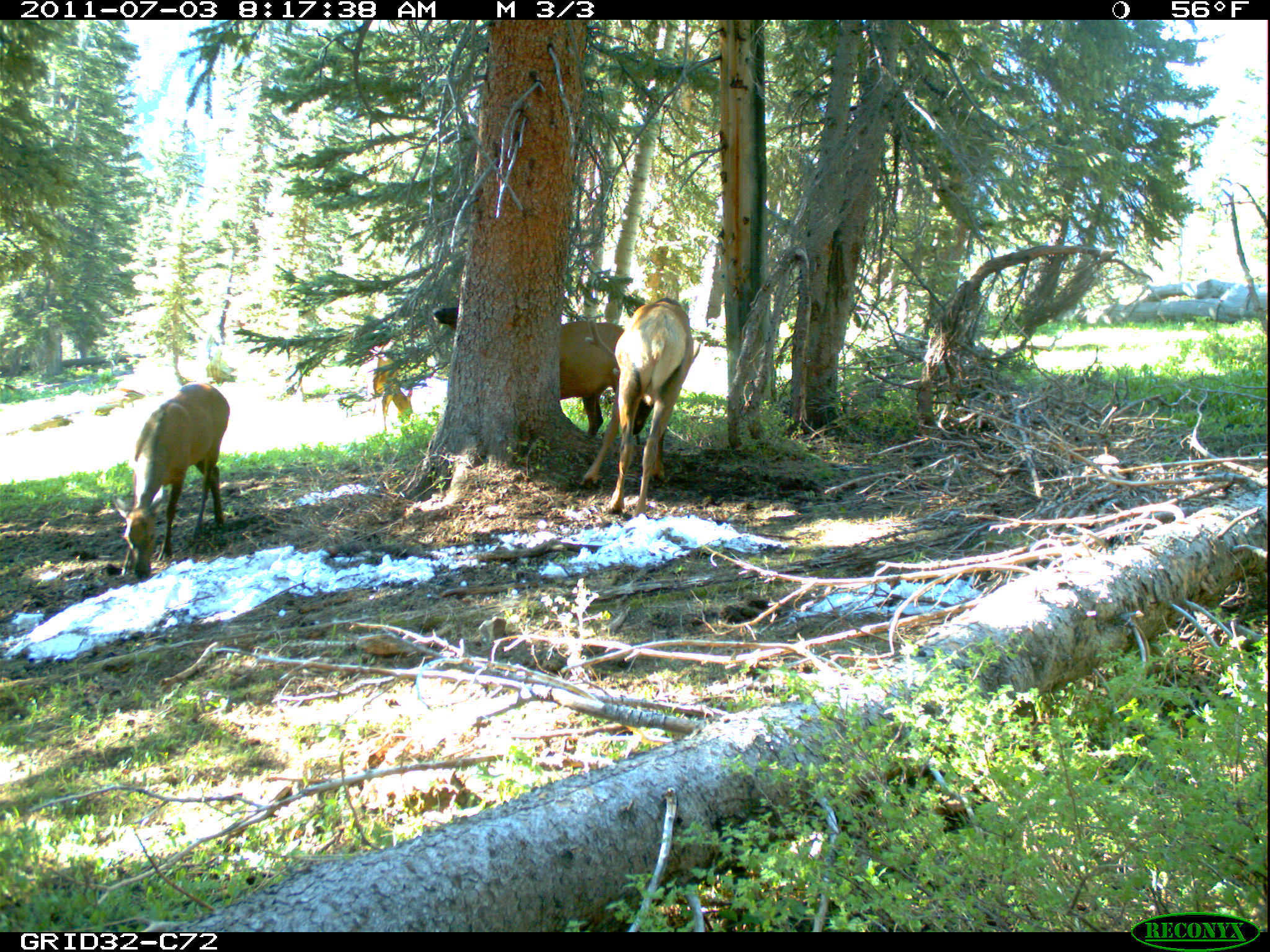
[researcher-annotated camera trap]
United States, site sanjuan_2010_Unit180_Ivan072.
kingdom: Animalia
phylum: Chordata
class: Mammalia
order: Artiodactyla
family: Cervidae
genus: Cervus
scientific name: Cervus elaphus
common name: red deer